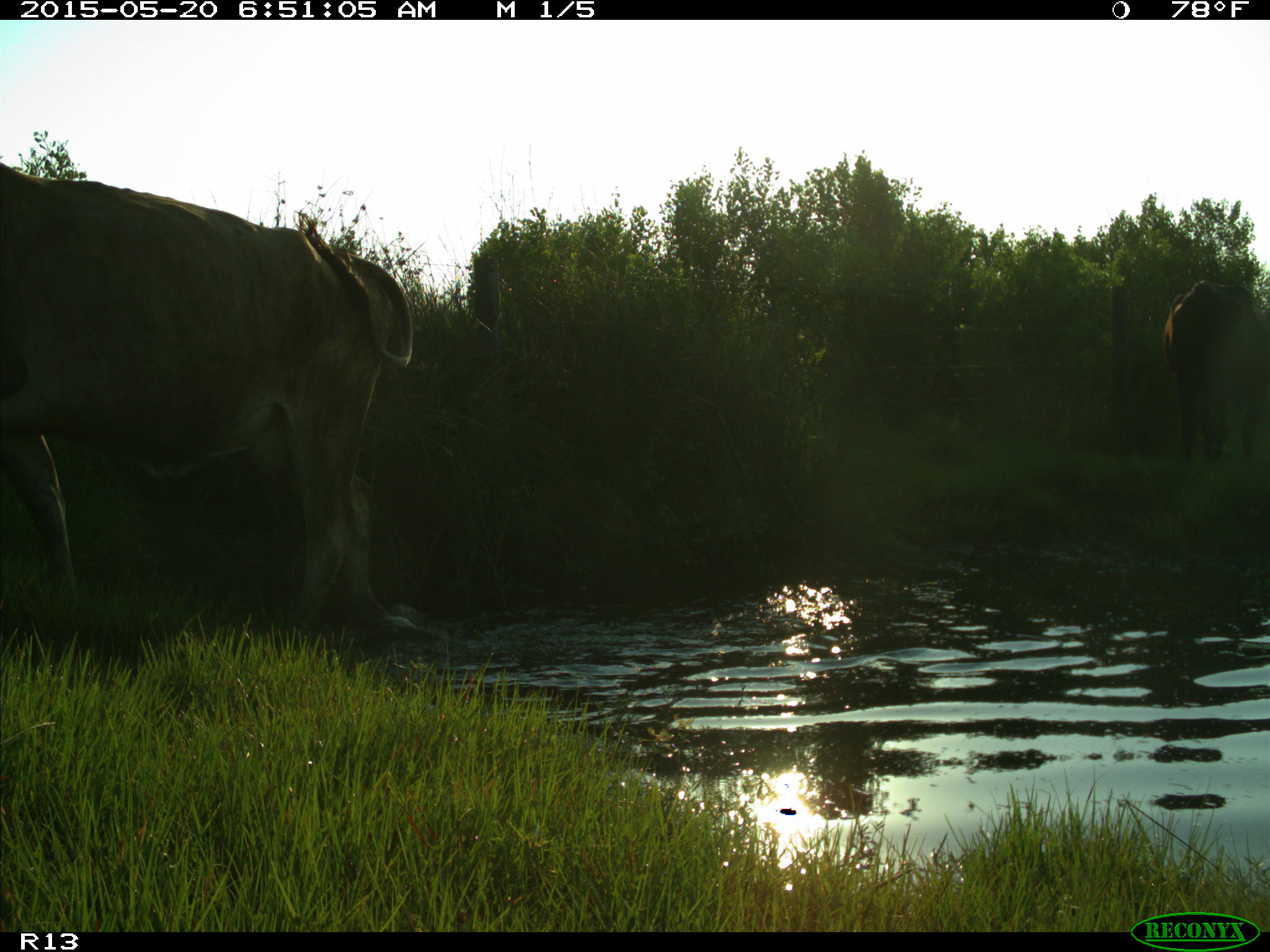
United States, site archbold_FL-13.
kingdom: Animalia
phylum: Chordata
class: Mammalia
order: Artiodactyla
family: Bovidae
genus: Bos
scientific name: Bos taurus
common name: domestic cow